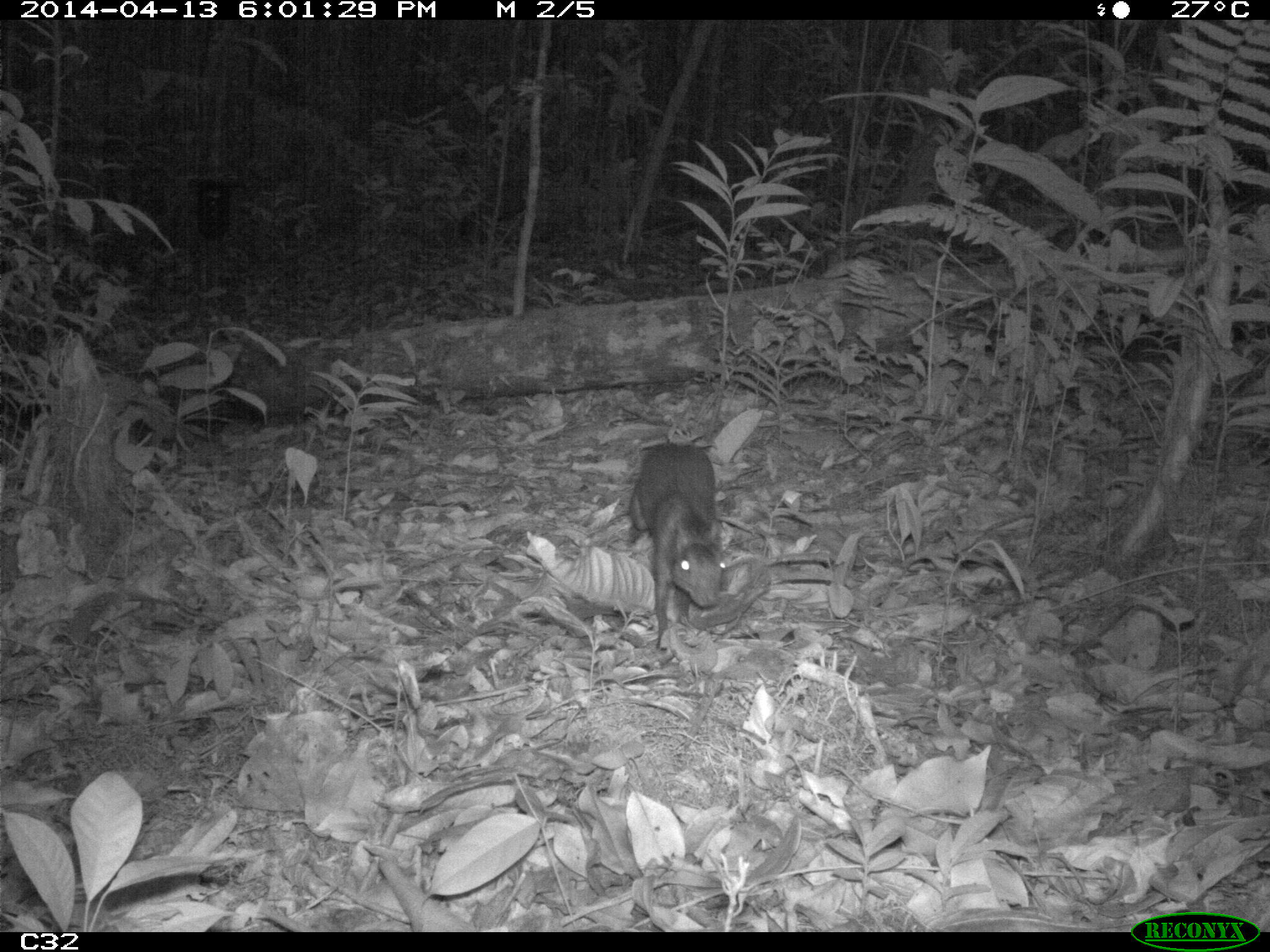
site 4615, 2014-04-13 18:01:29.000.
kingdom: Animalia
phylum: Chordata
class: Mammalia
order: Rodentia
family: Dasyproctidae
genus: Myoprocta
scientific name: Myoprocta pratti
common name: green acouchi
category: myoprocta pratii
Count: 1.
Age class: adult.